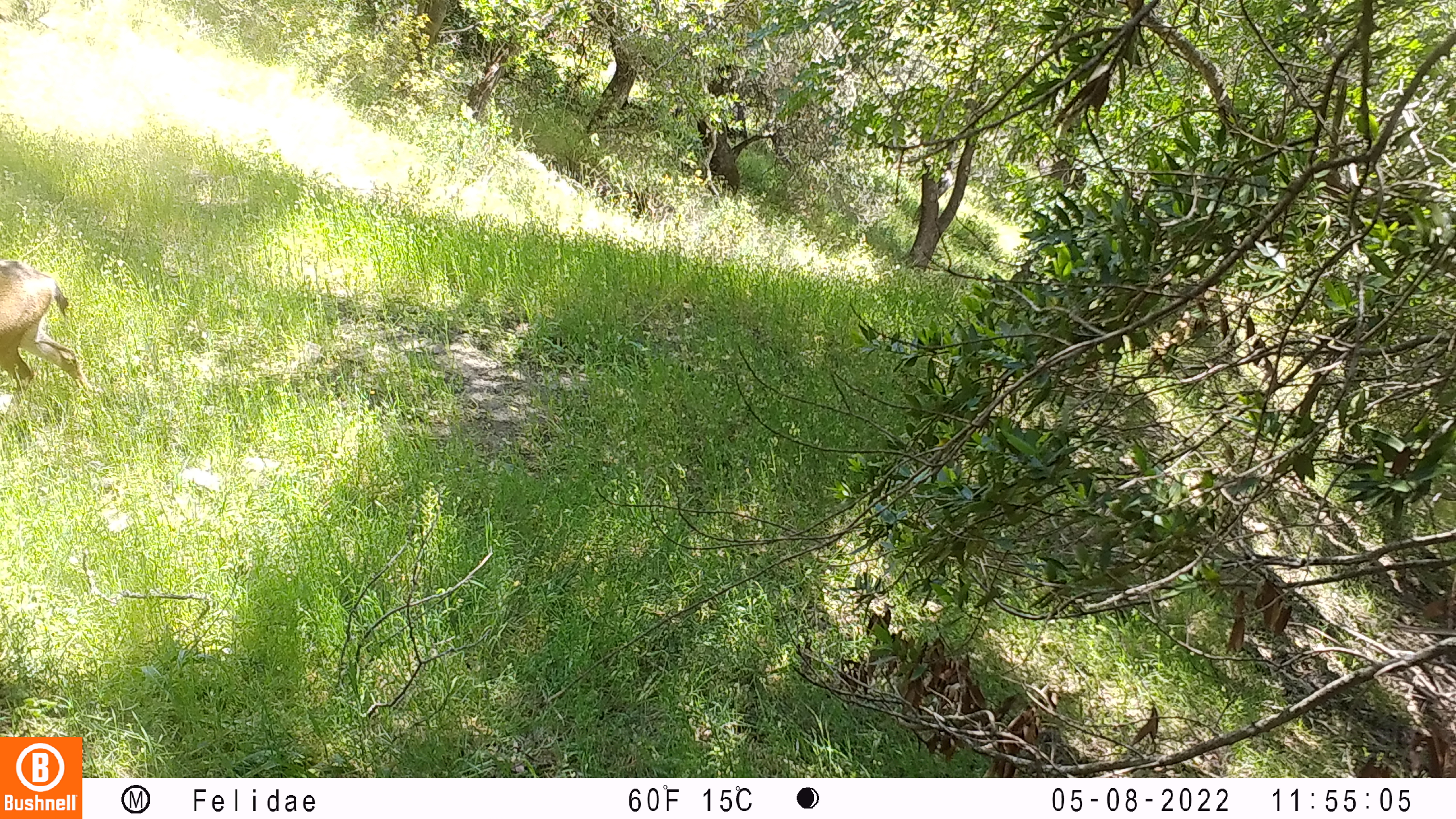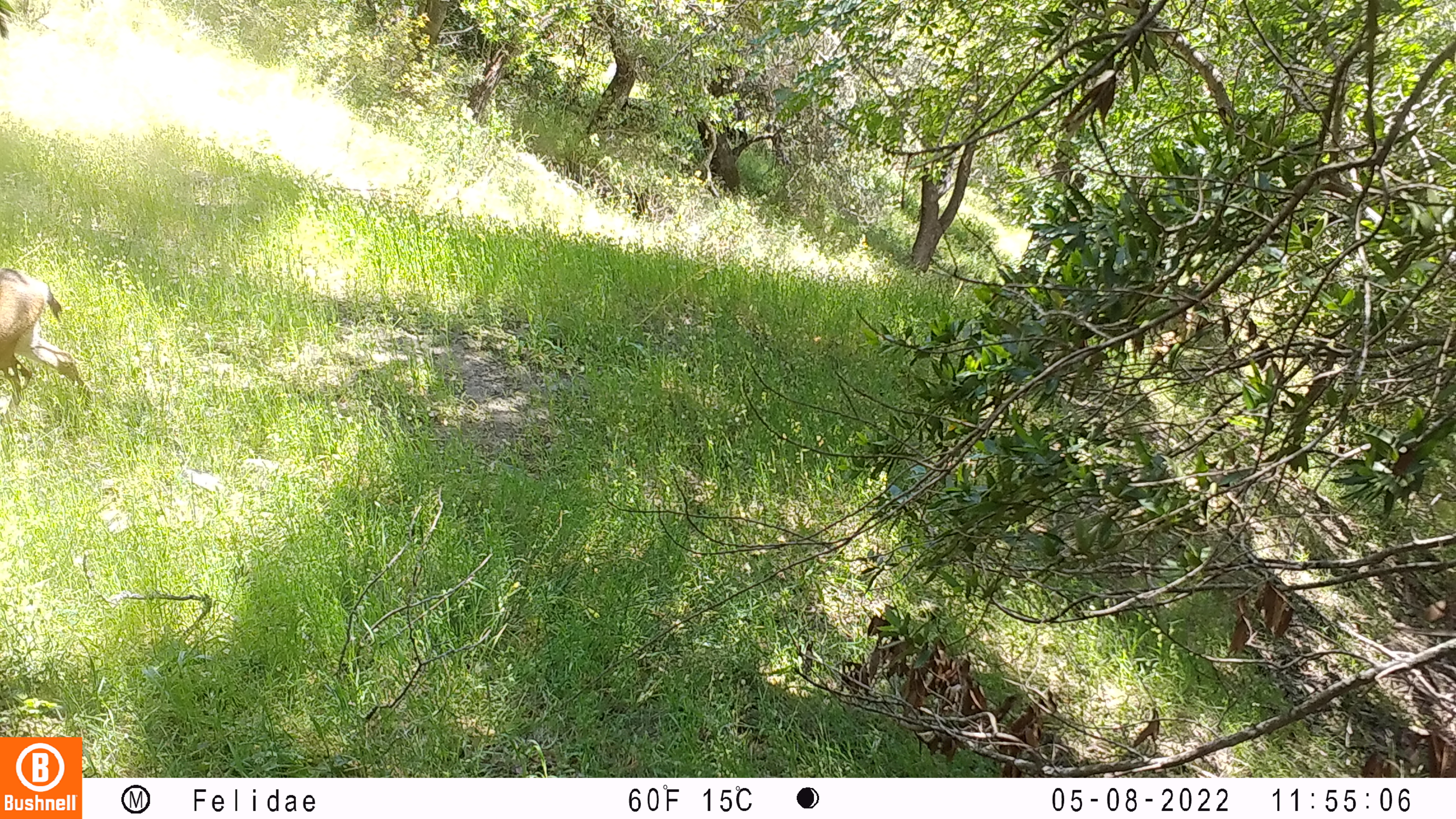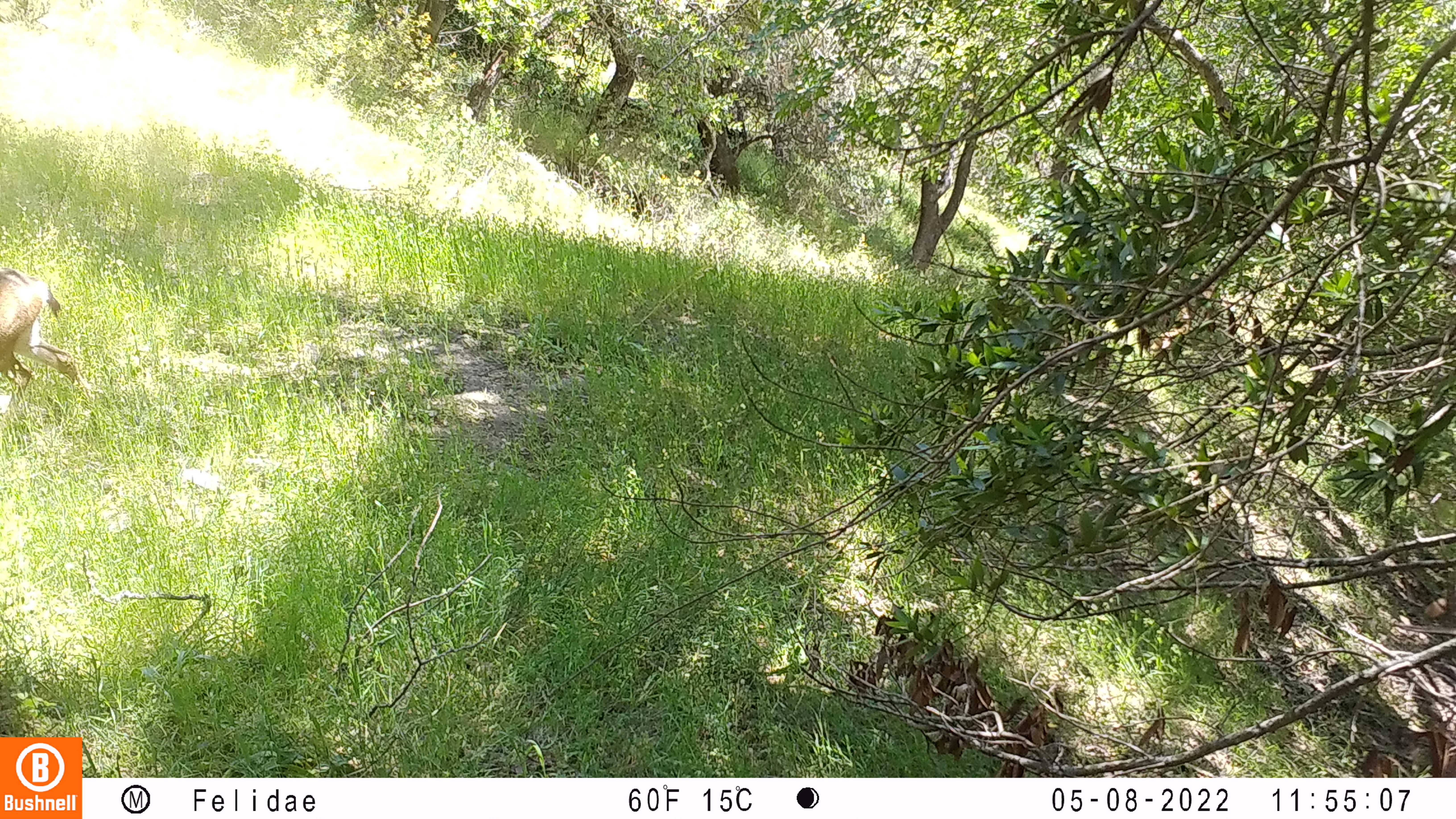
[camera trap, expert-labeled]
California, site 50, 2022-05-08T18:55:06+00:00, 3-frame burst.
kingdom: Animalia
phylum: Chordata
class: Mammalia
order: Artiodactyla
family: Cervidae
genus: Odocoileus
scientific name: Odocoileus hemionus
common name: mule deer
Mule deer (Odocoileus hemionus).